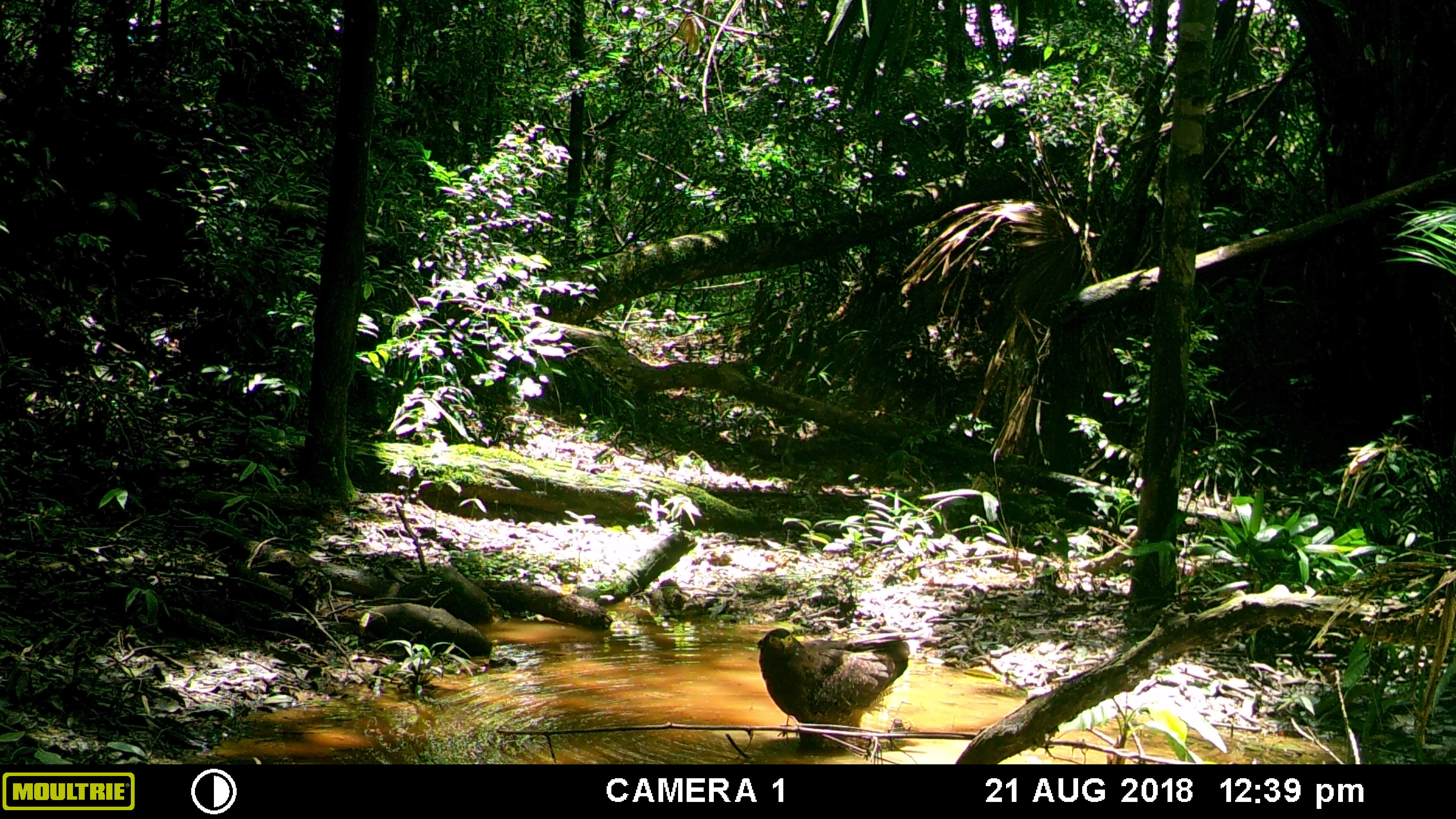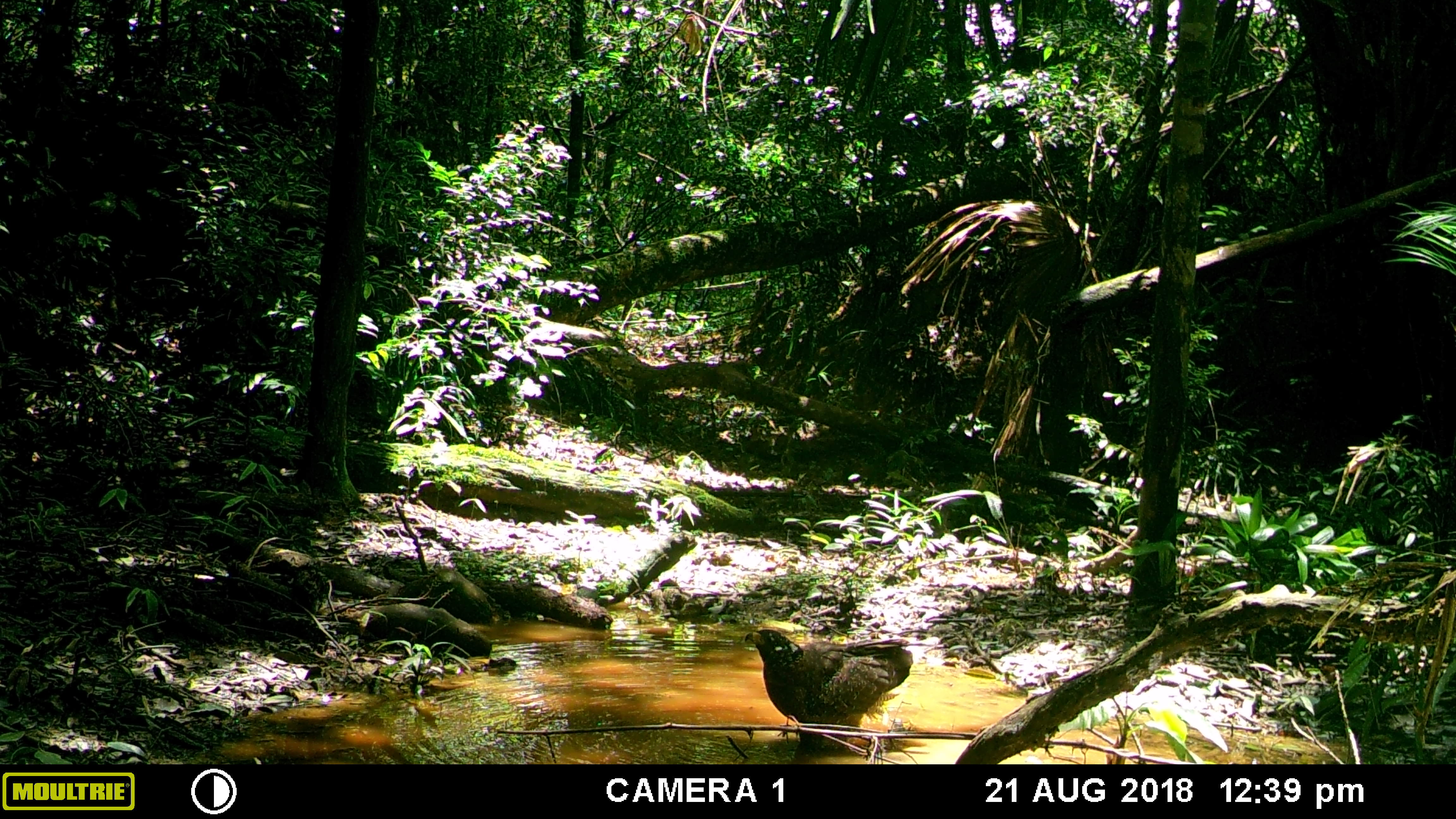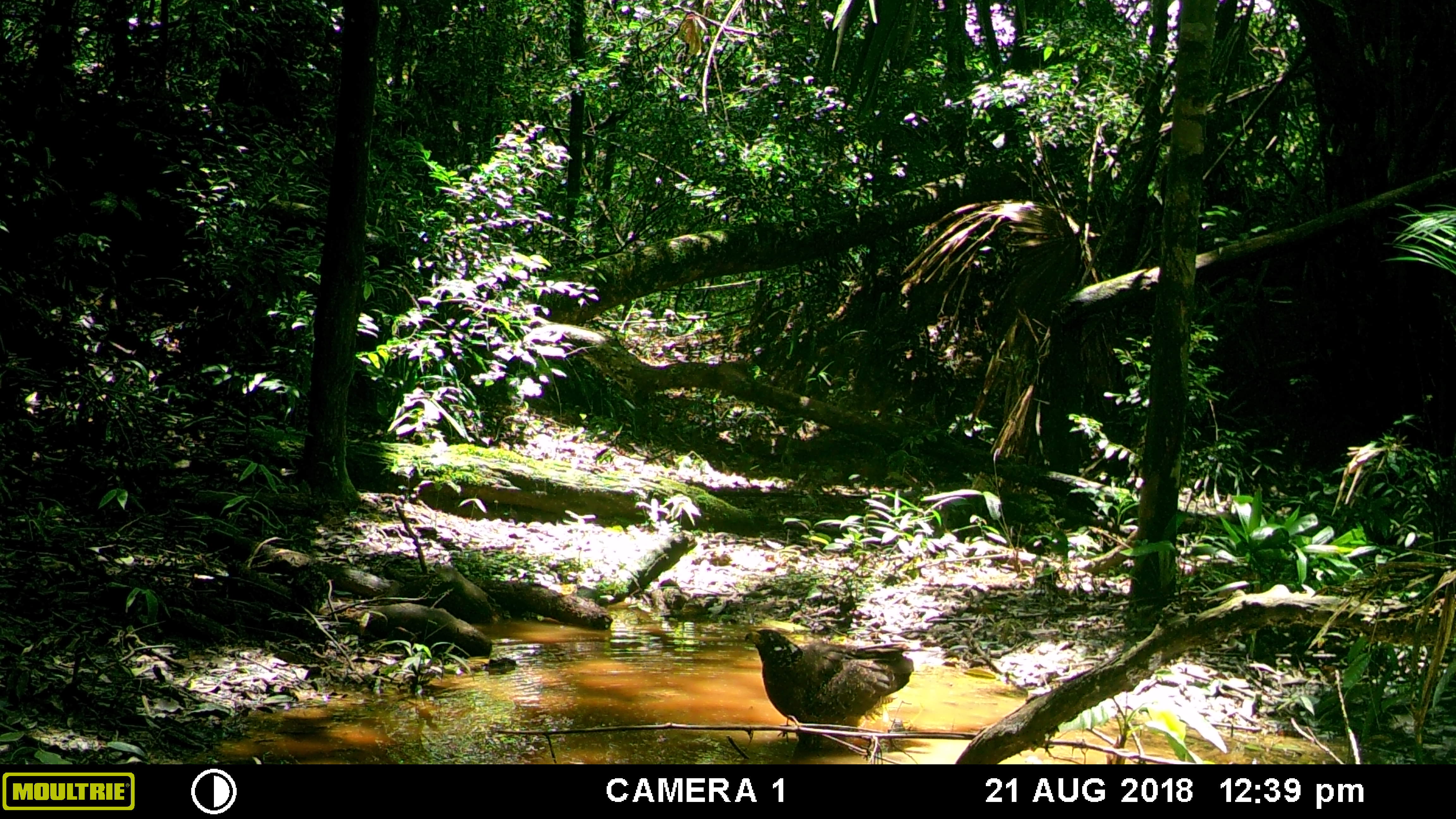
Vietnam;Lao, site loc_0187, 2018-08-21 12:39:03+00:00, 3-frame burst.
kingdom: Animalia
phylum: Chordata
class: Aves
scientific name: Aves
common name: bird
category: unidentified bird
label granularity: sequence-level